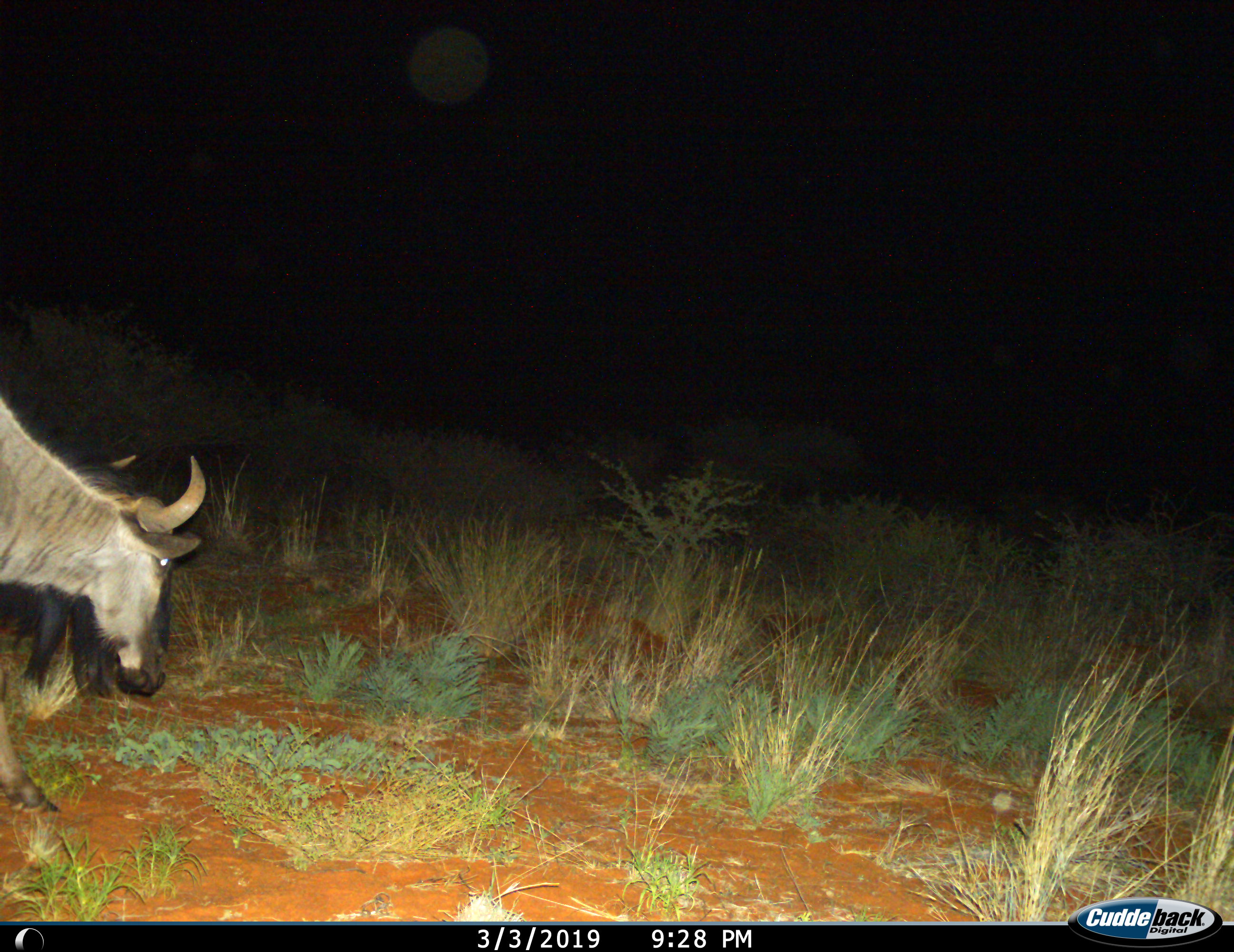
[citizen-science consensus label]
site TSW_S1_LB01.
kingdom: Animalia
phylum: Chordata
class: Mammalia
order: Artiodactyla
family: Bovidae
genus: Connochaetes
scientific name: Connochaetes taurinus taurinus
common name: blue wildebeest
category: wildebeestblue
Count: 1.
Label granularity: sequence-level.